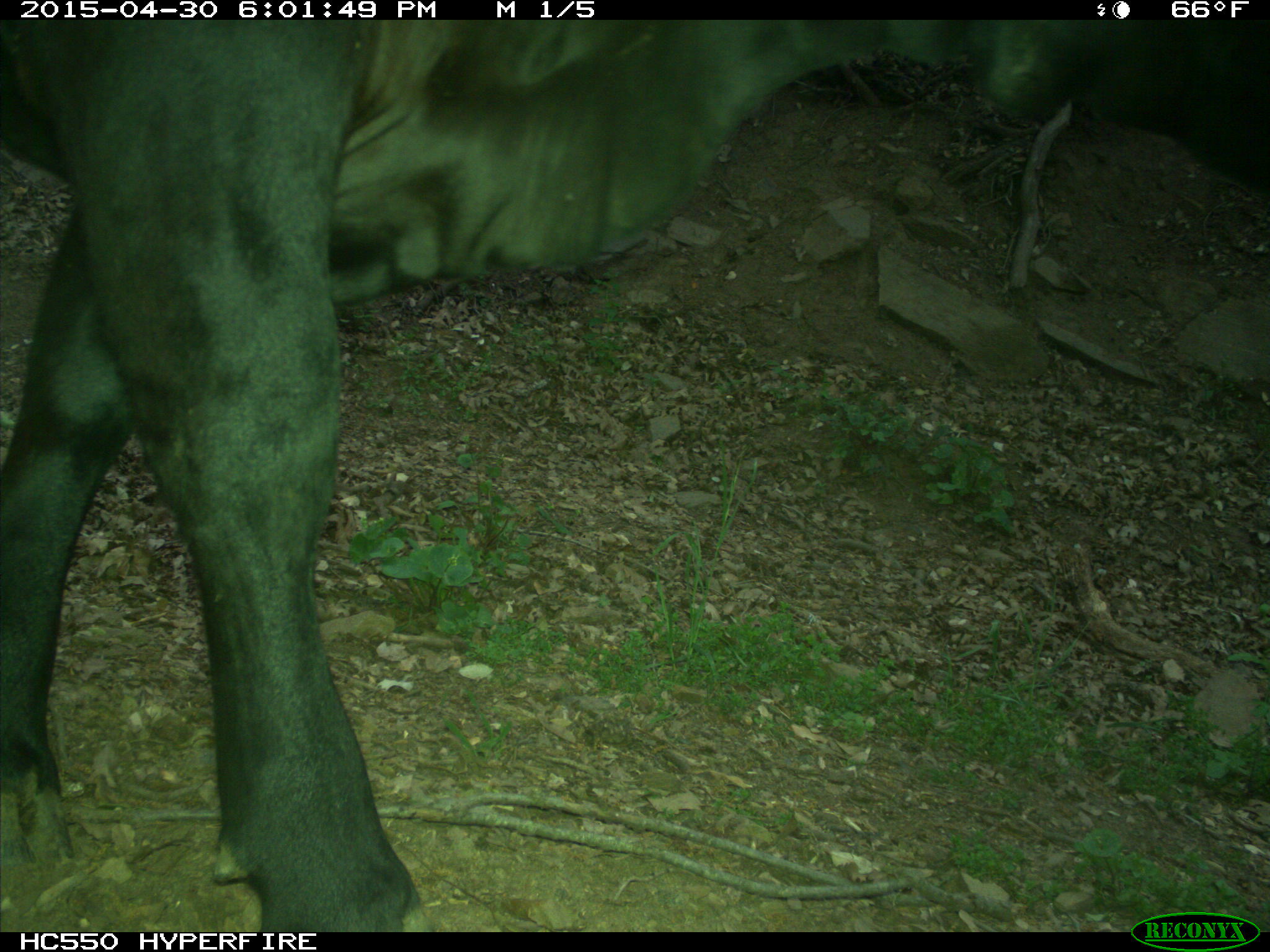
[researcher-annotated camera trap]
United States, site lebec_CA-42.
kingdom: Animalia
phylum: Chordata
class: Mammalia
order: Artiodactyla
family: Bovidae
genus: Bos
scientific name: Bos taurus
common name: domestic cow